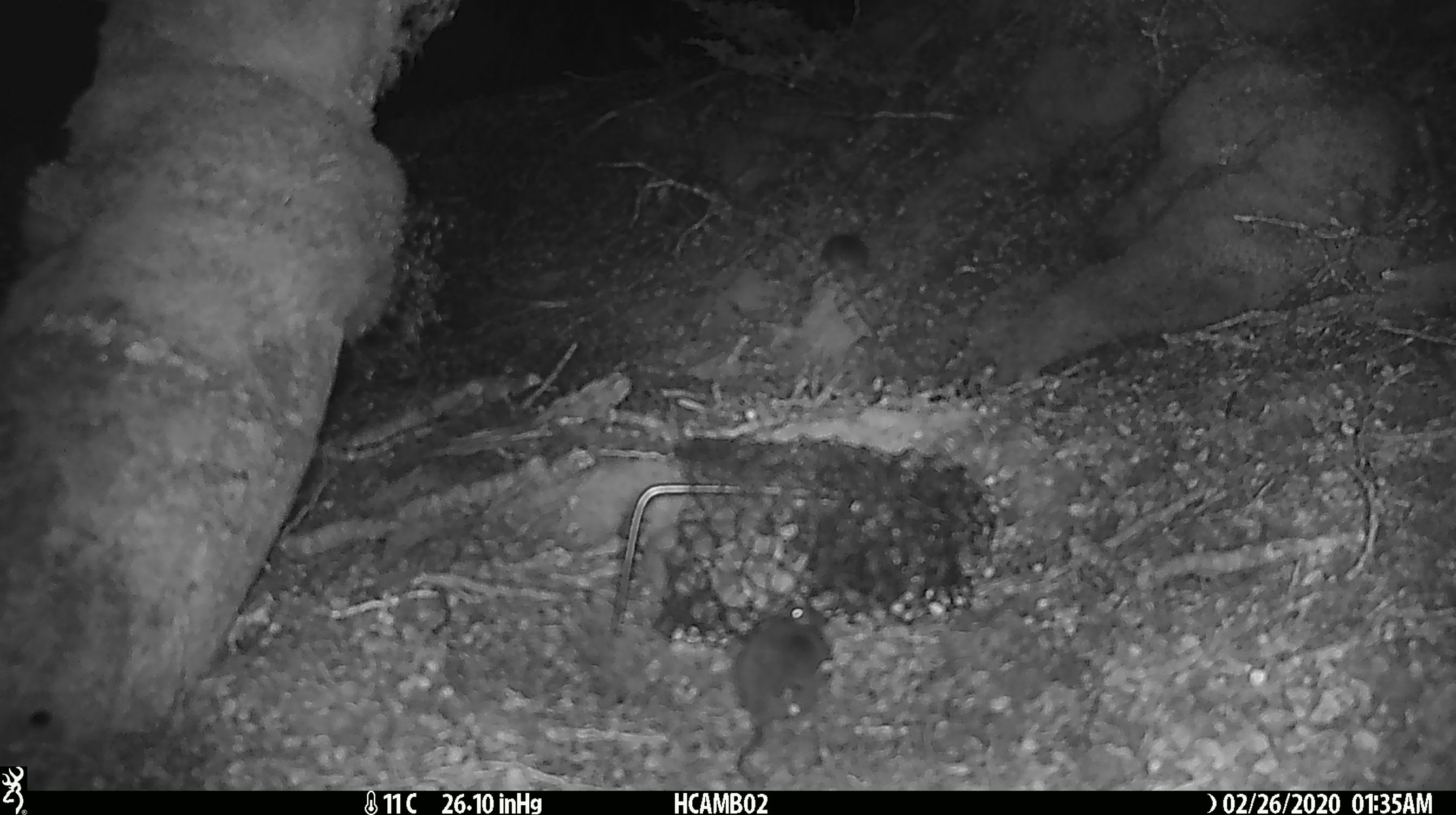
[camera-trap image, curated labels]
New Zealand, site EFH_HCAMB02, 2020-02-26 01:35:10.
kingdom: Animalia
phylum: Chordata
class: Mammalia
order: Rodentia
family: Muridae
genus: Mus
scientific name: Mus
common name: mouse